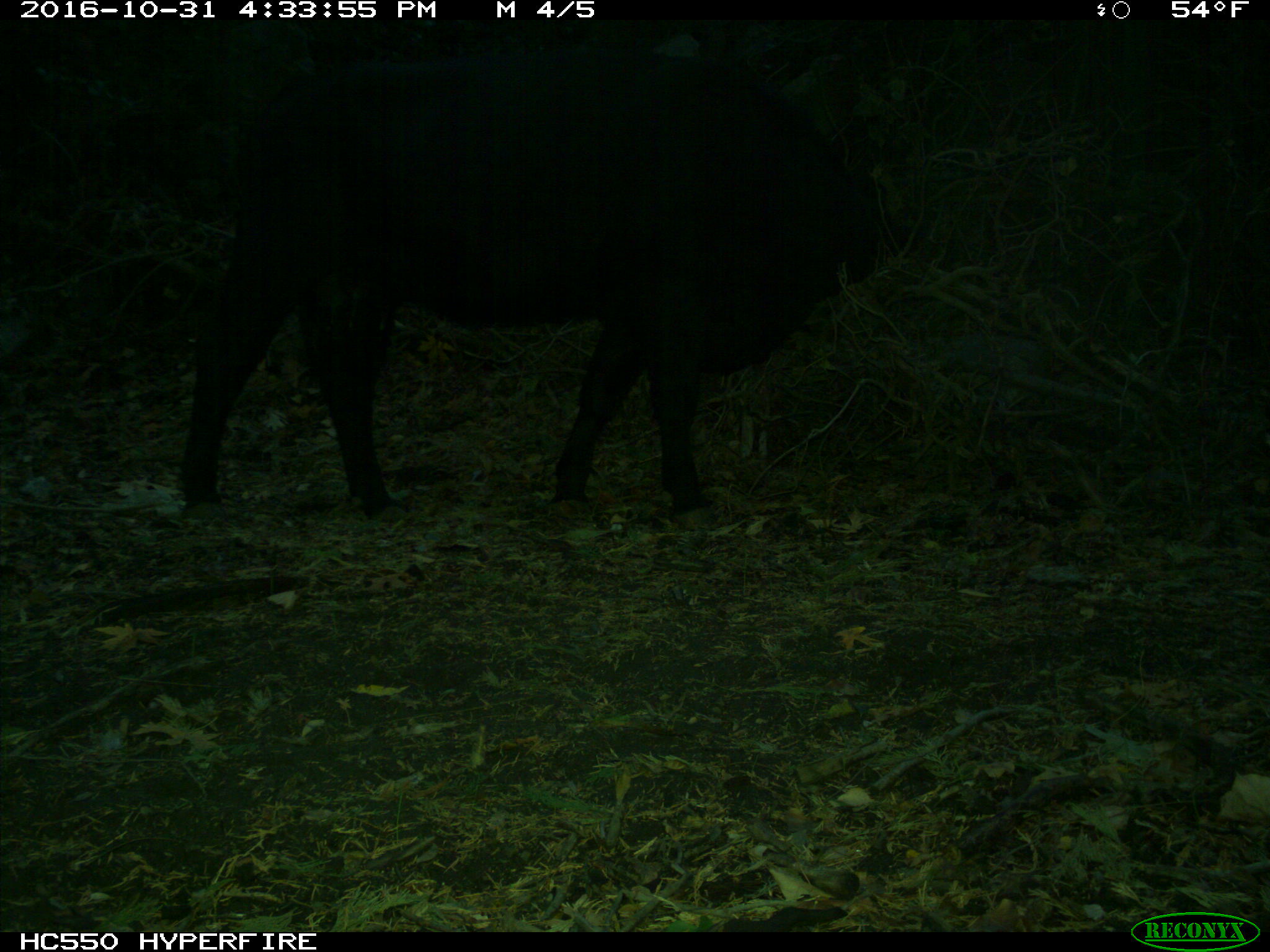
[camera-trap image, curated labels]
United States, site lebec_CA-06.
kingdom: Animalia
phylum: Chordata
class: Mammalia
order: Artiodactyla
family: Bovidae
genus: Bos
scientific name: Bos taurus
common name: domestic cow